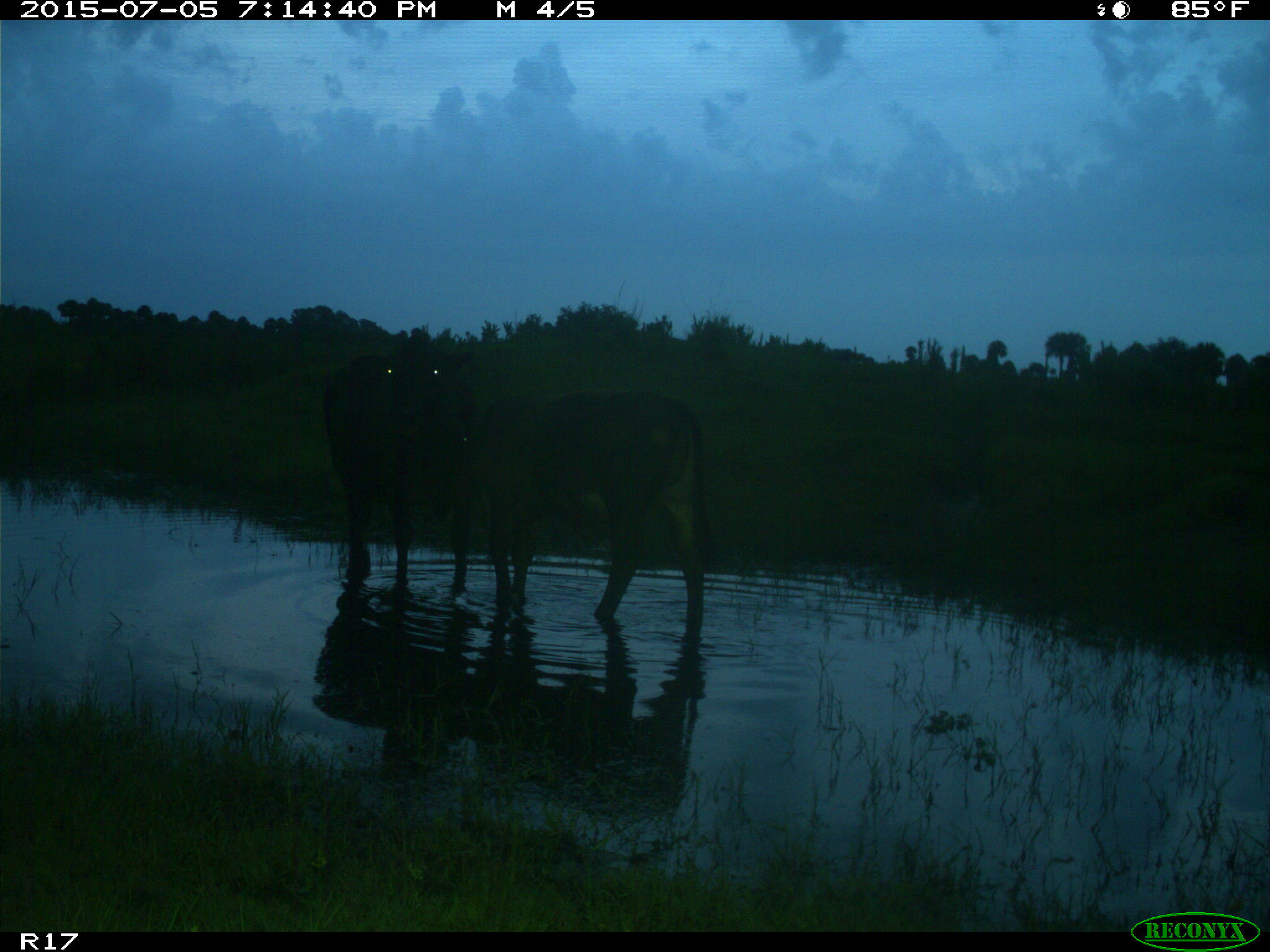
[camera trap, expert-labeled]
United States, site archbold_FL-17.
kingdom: Animalia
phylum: Chordata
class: Mammalia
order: Artiodactyla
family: Bovidae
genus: Bos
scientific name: Bos taurus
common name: domestic cow